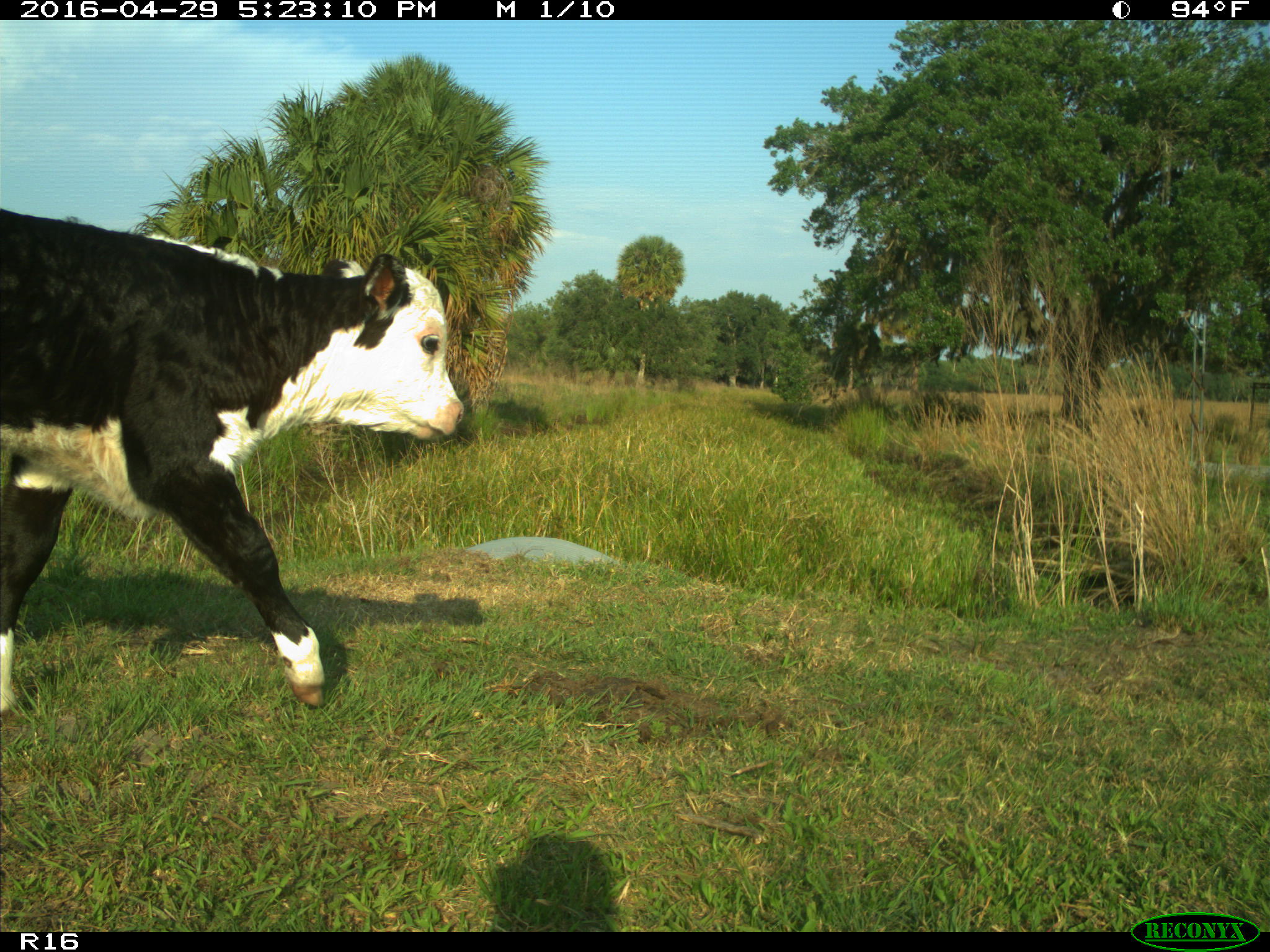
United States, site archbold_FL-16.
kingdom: Animalia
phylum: Chordata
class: Mammalia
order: Artiodactyla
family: Bovidae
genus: Bos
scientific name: Bos taurus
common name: domestic cow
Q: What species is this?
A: Bos taurus (domestic cow).